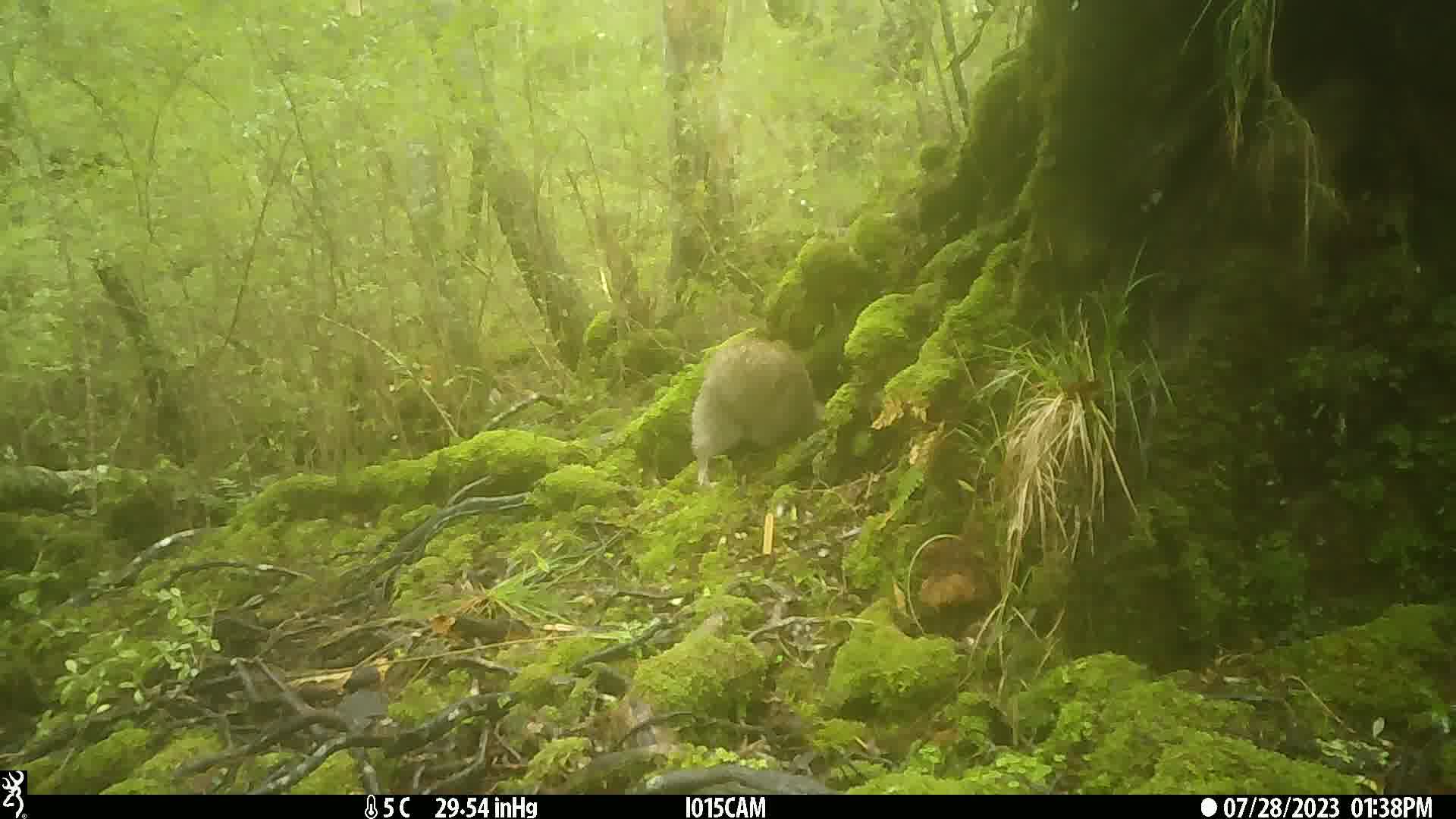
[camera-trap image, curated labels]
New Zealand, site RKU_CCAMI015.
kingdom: Animalia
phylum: Chordata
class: Aves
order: Apterygiformes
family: Apterygidae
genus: Apteryx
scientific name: Apteryx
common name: kiwi